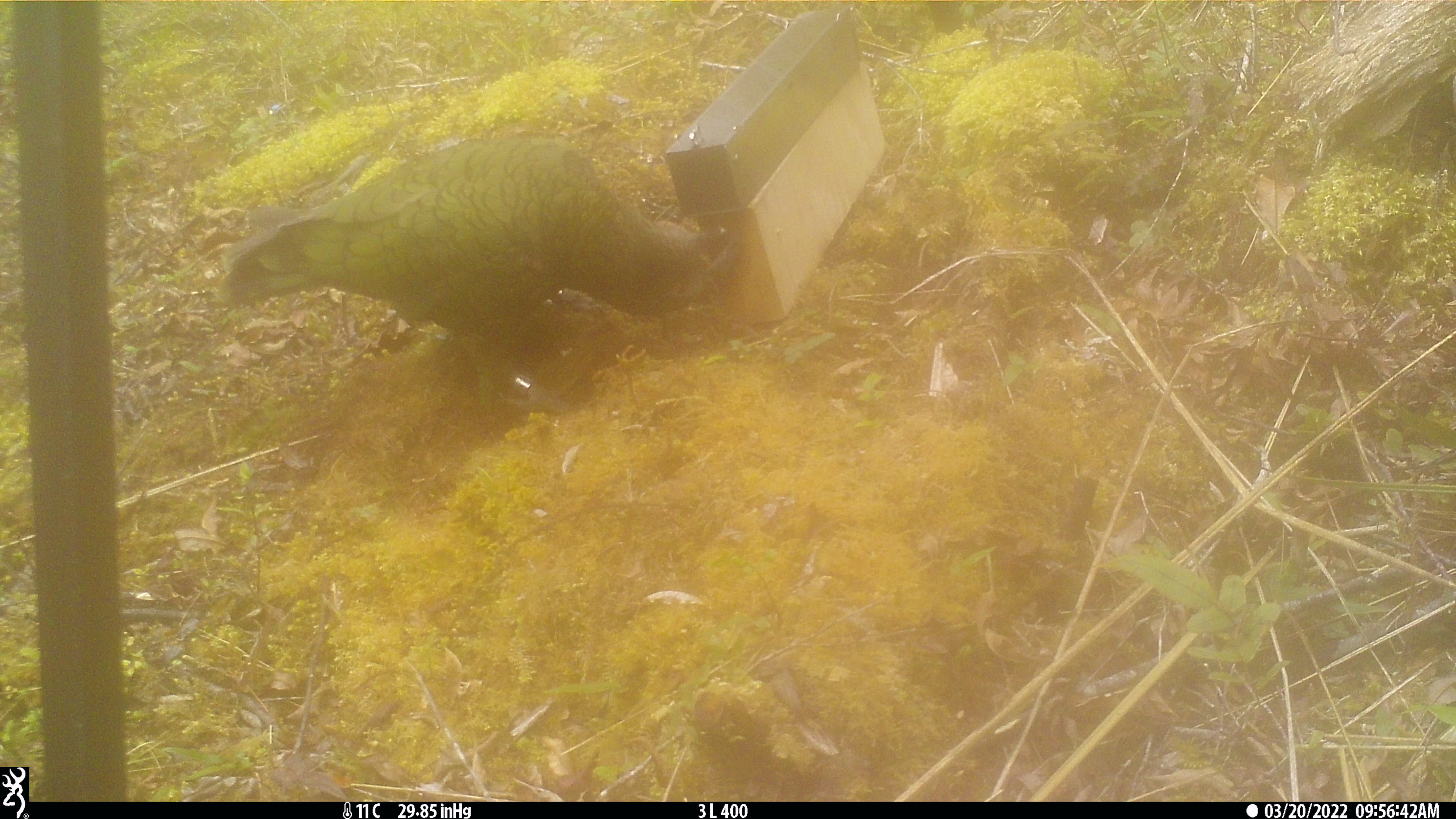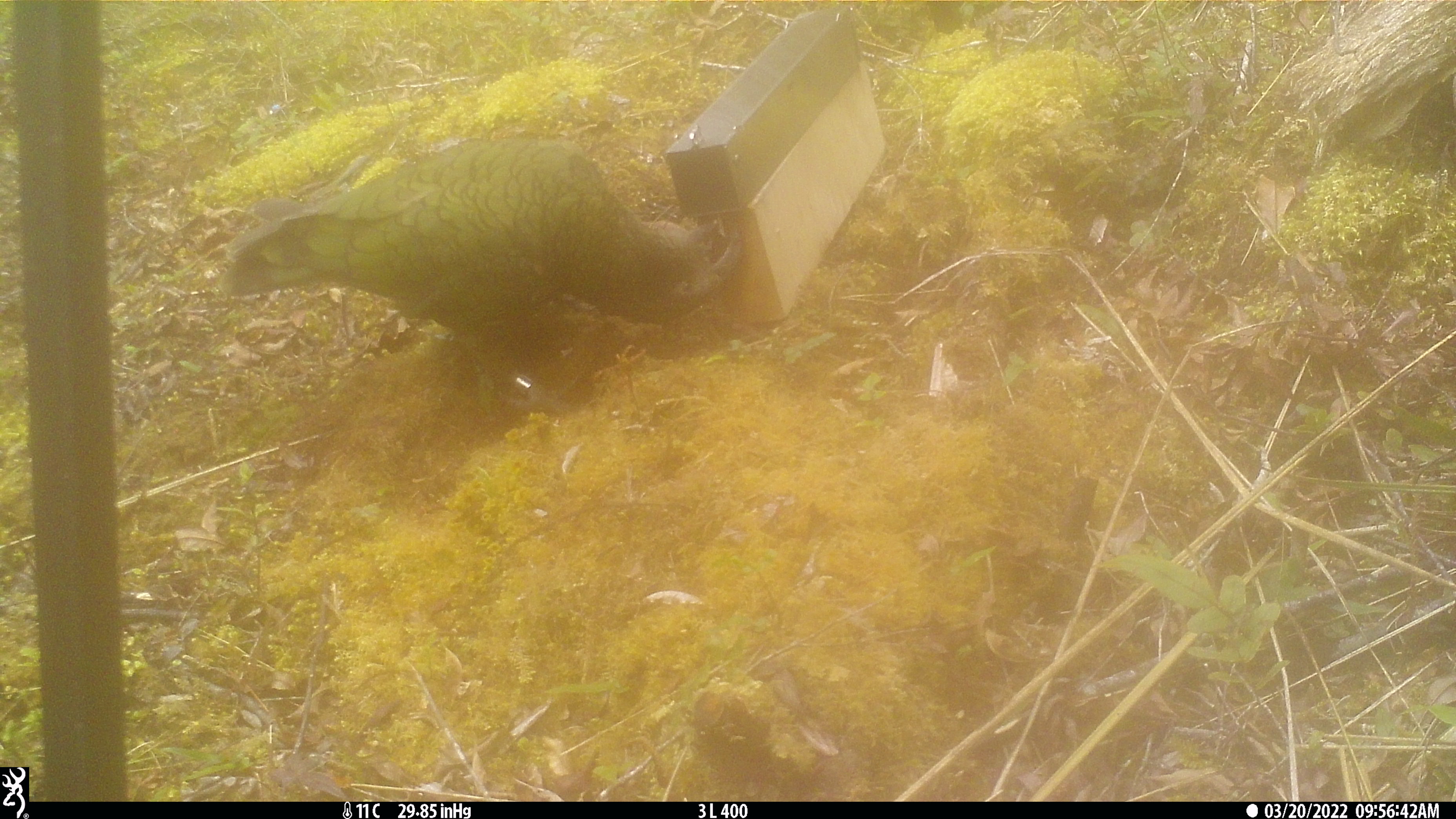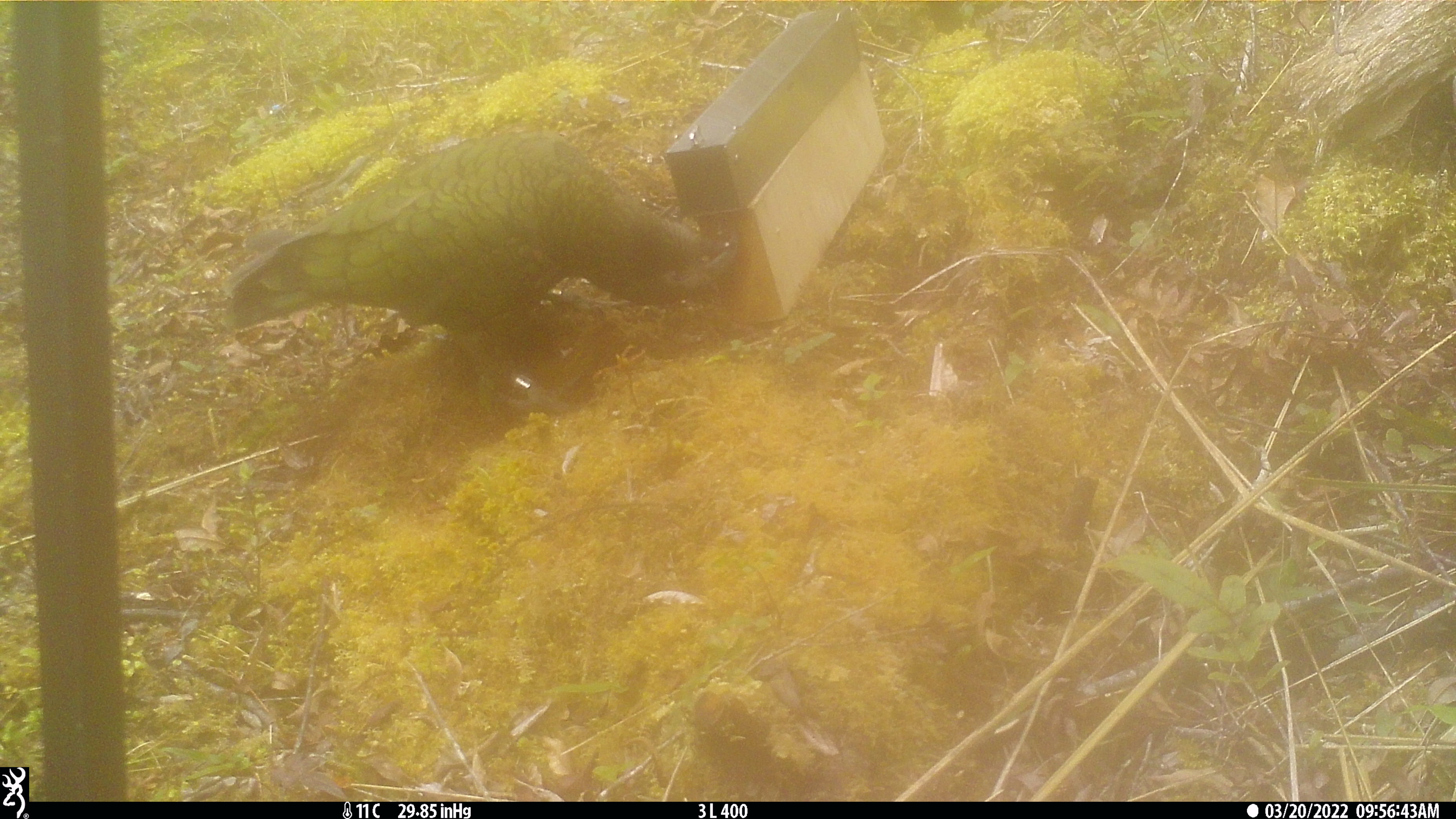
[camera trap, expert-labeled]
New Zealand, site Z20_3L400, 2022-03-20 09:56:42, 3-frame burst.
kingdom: Animalia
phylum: Chordata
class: Aves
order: Psittaciformes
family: Strigopidae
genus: Nestor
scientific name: Nestor notabilis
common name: kea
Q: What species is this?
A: Kea (Nestor notabilis).